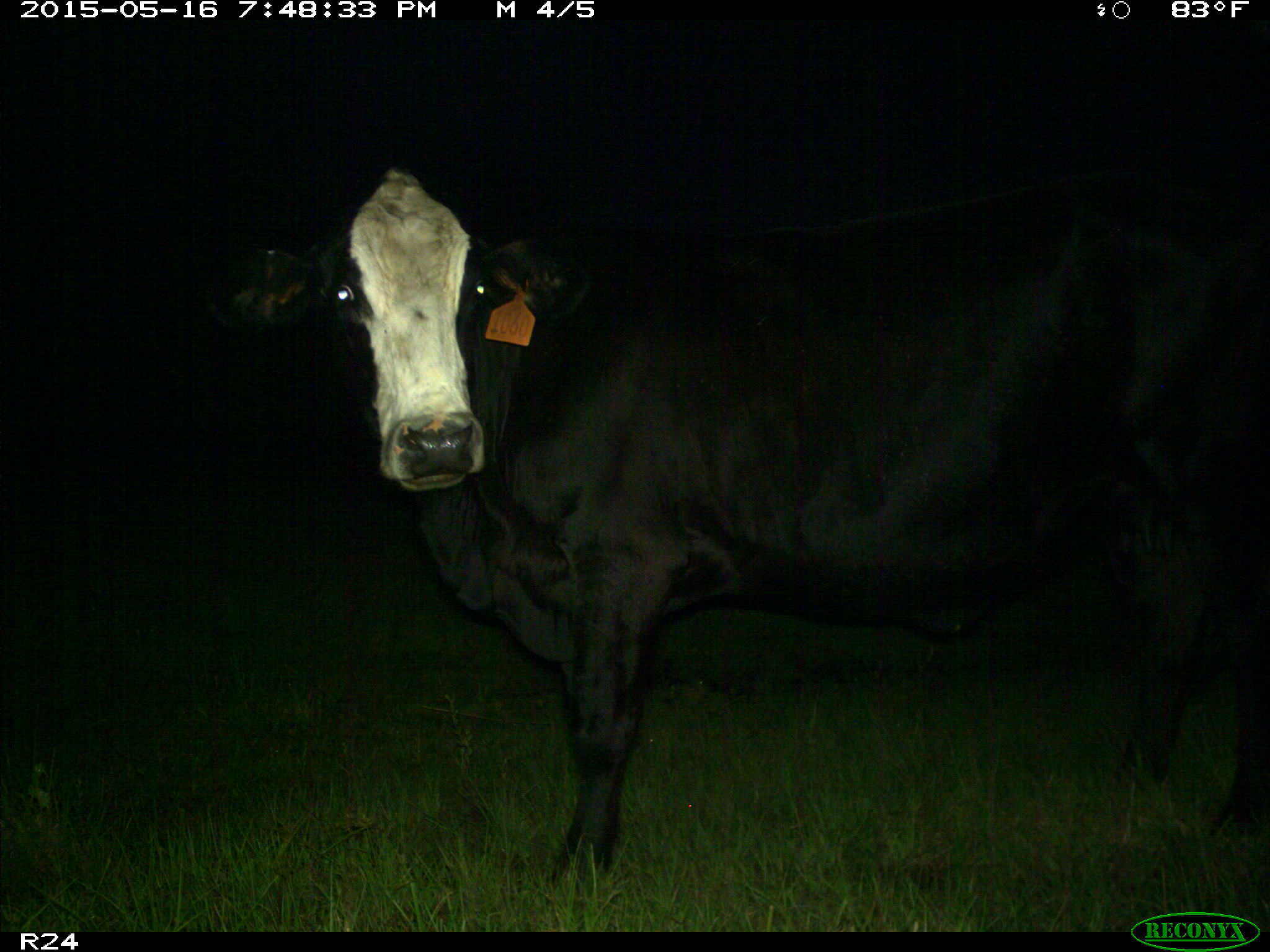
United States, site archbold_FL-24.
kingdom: Animalia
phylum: Chordata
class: Mammalia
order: Artiodactyla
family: Bovidae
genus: Bos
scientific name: Bos taurus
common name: domestic cow